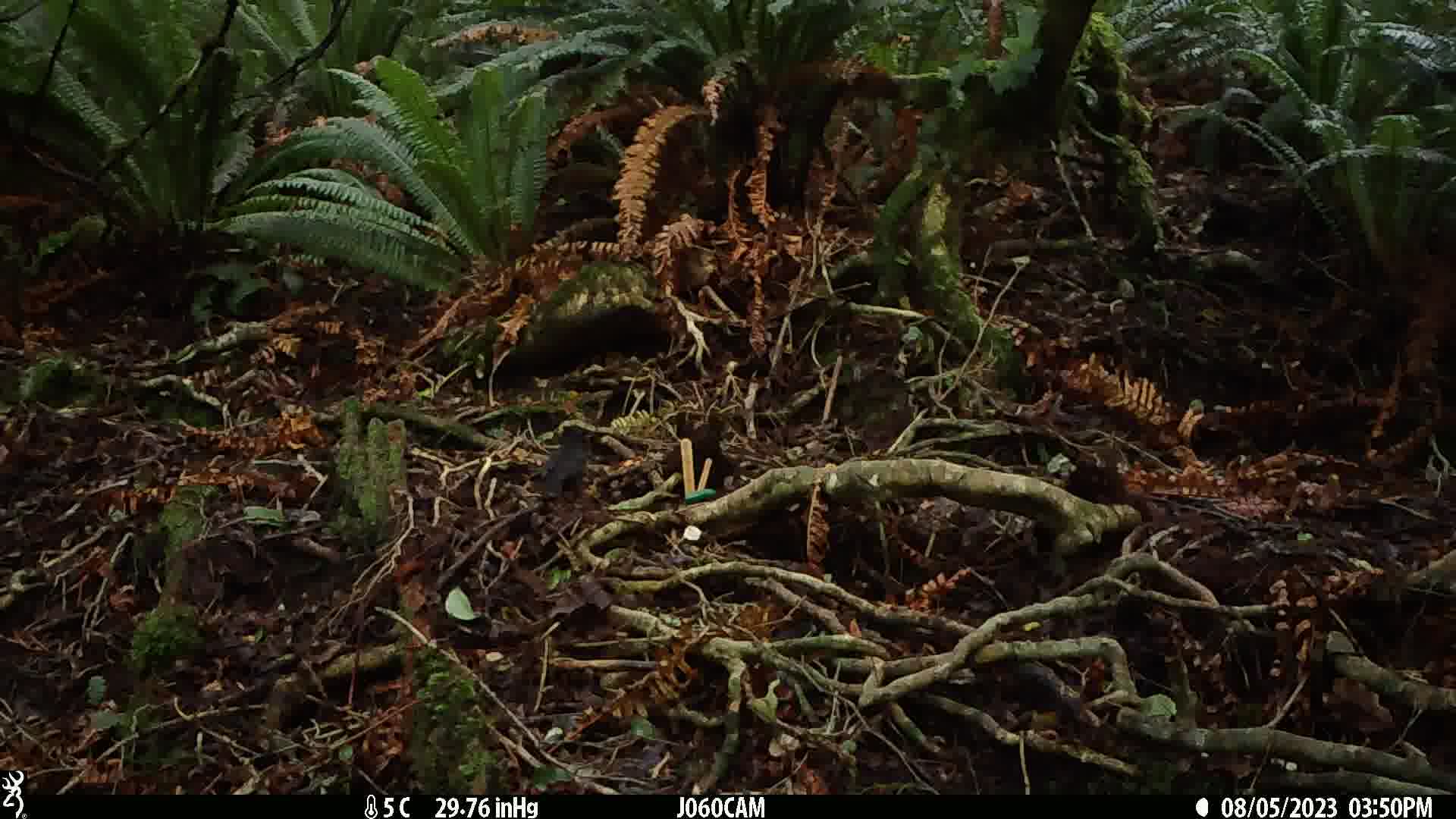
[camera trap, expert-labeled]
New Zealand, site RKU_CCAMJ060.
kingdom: Animalia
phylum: Chordata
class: Aves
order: Passeriformes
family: Turdidae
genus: Turdus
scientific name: Turdus merula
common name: eurasian blackbird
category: blackbird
Blackbird (eurasian blackbird) (Turdus merula).